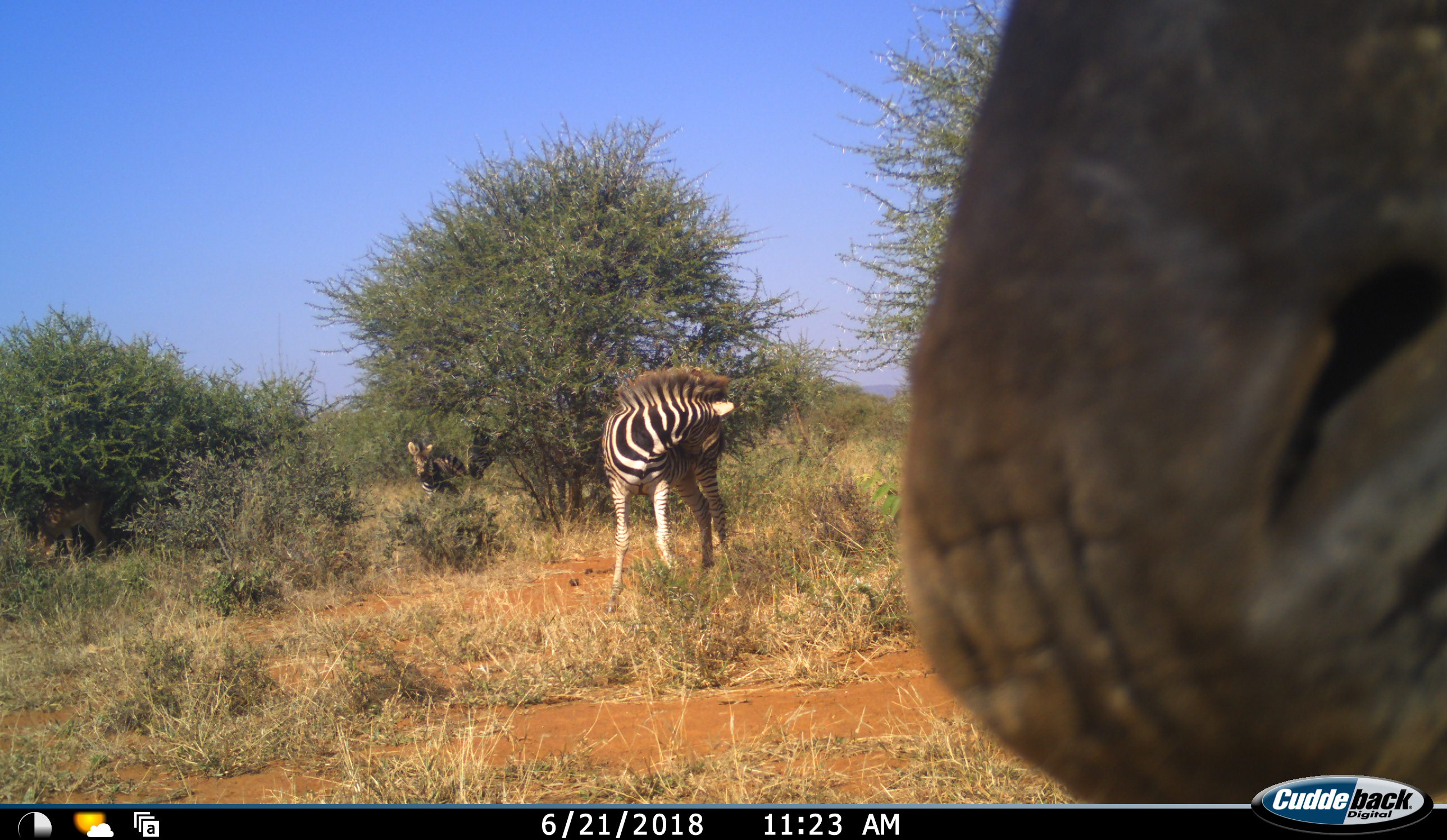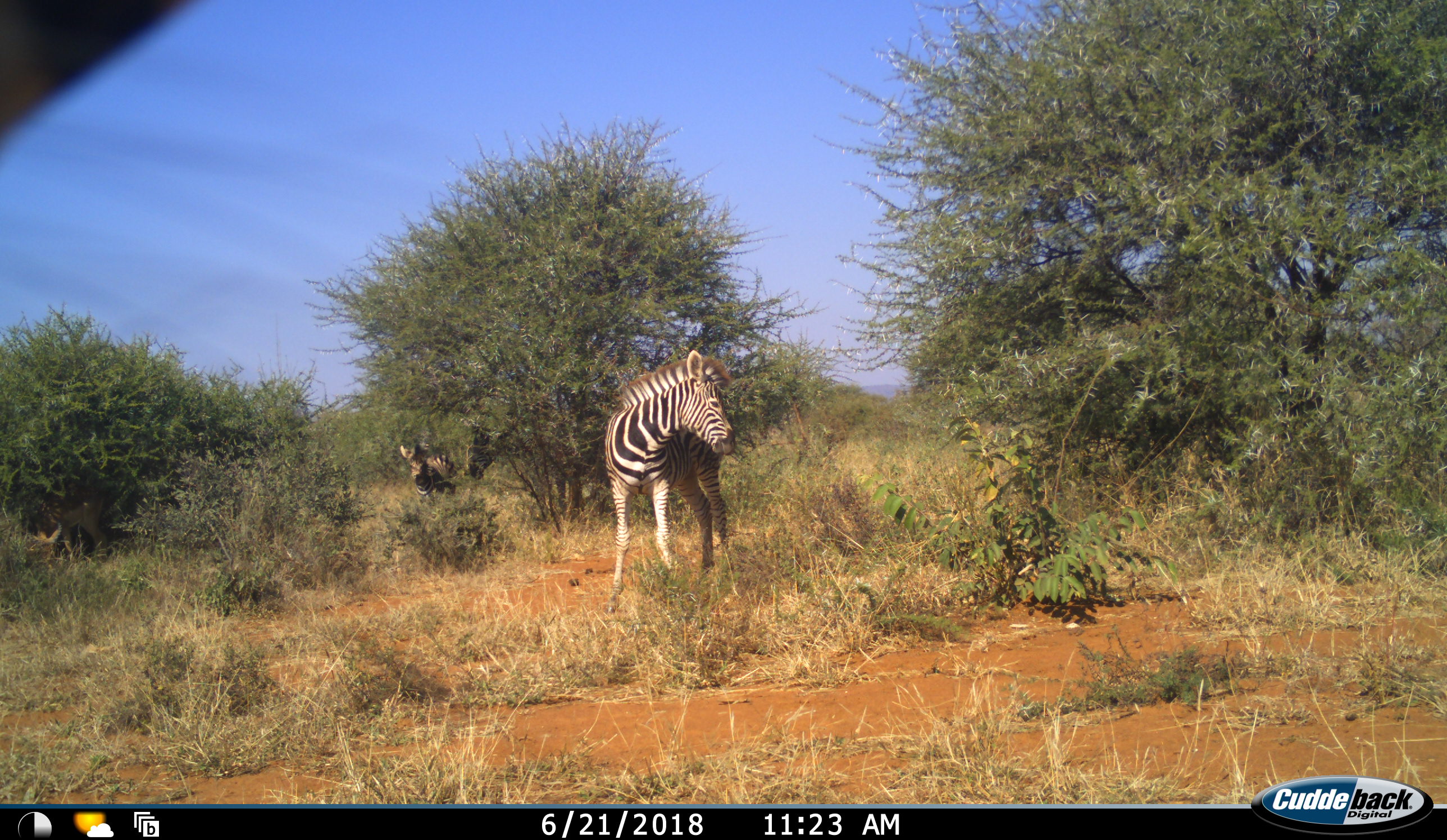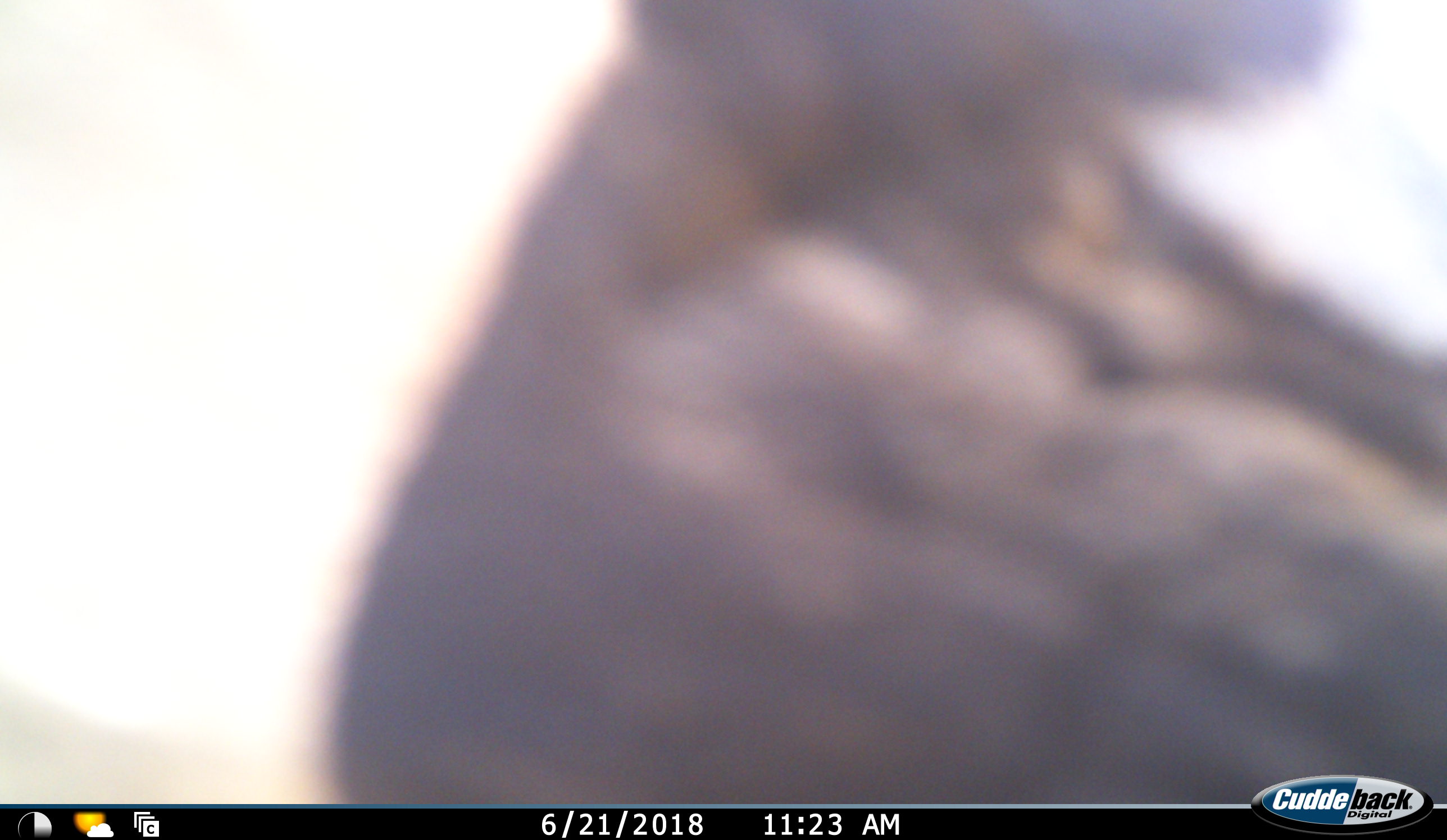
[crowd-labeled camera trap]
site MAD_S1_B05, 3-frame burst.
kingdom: Animalia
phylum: Chordata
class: Mammalia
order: Perissodactyla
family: Equidae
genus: Equus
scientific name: Equus quagga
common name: plains zebra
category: zebraplains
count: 3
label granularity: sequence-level